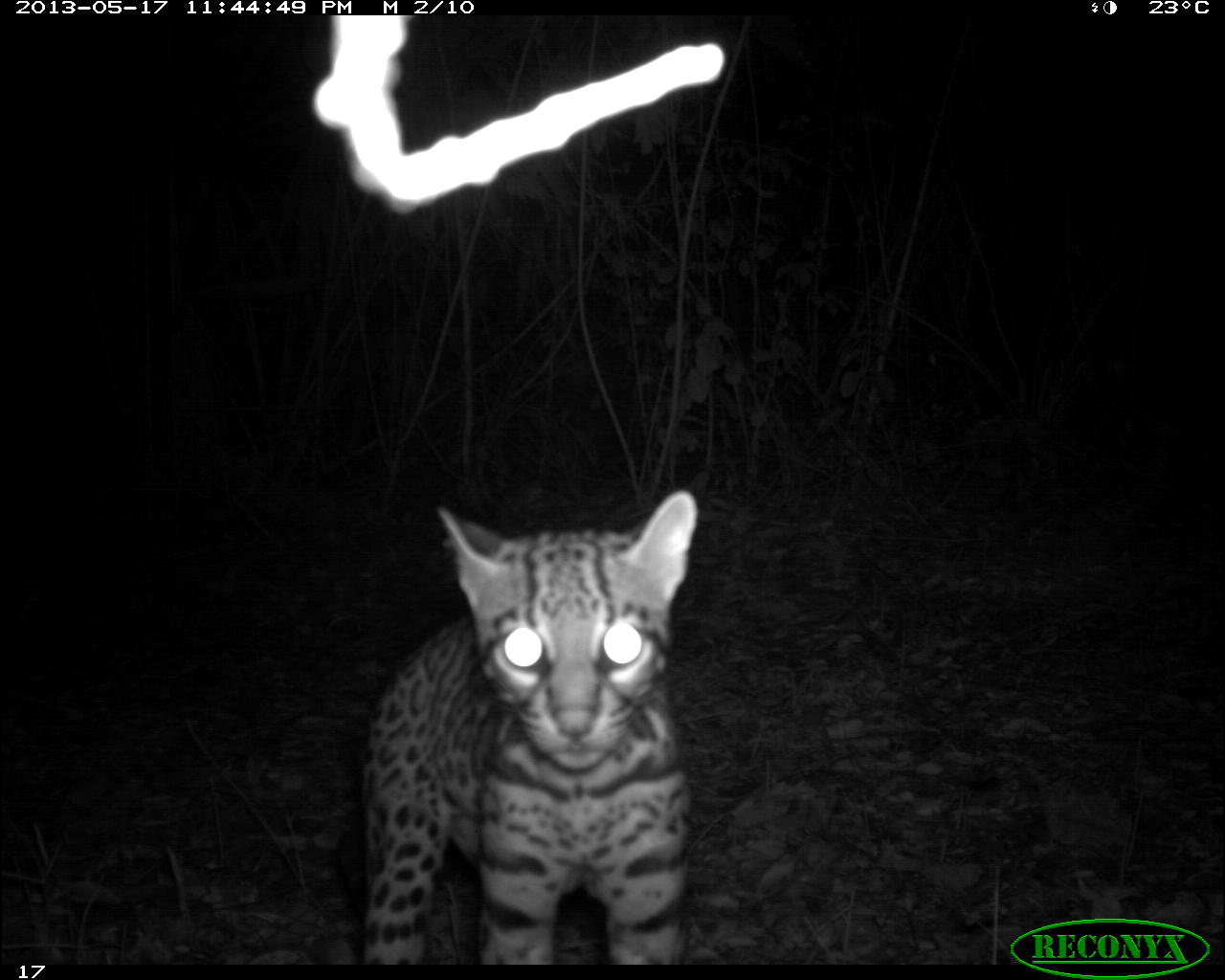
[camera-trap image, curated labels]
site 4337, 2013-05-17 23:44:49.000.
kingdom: Animalia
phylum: Chordata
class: Mammalia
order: Carnivora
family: Felidae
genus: Leopardus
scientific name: Leopardus pardalis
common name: ocelot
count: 1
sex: female